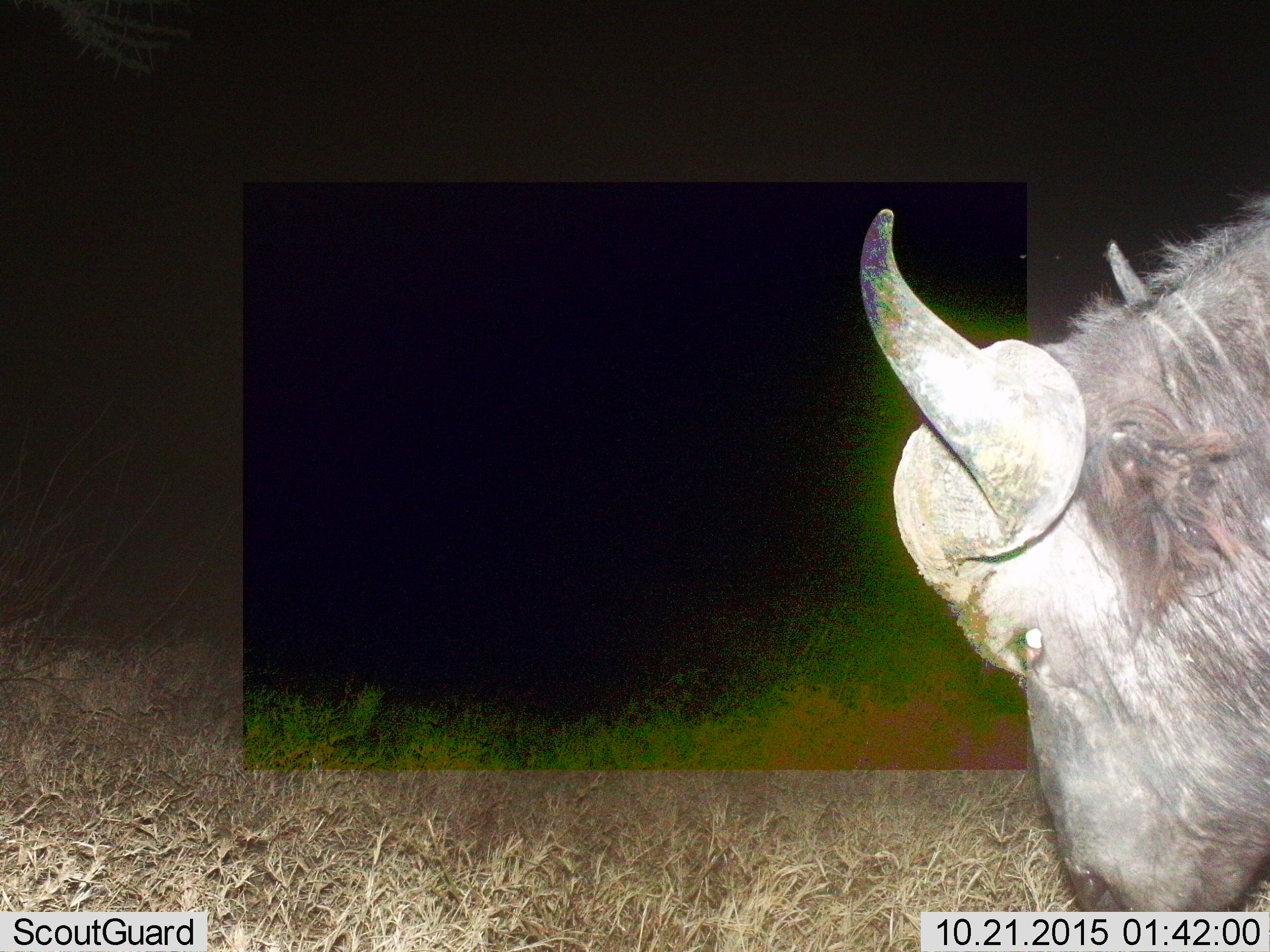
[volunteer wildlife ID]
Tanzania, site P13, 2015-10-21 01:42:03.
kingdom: Animalia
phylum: Chordata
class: Mammalia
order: Artiodactyla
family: Bovidae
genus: Syncerus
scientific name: Syncerus caffer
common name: cape buffalo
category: buffalo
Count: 1.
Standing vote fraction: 57%.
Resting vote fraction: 14%.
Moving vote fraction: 0%.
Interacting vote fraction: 0%.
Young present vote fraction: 0%.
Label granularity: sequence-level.